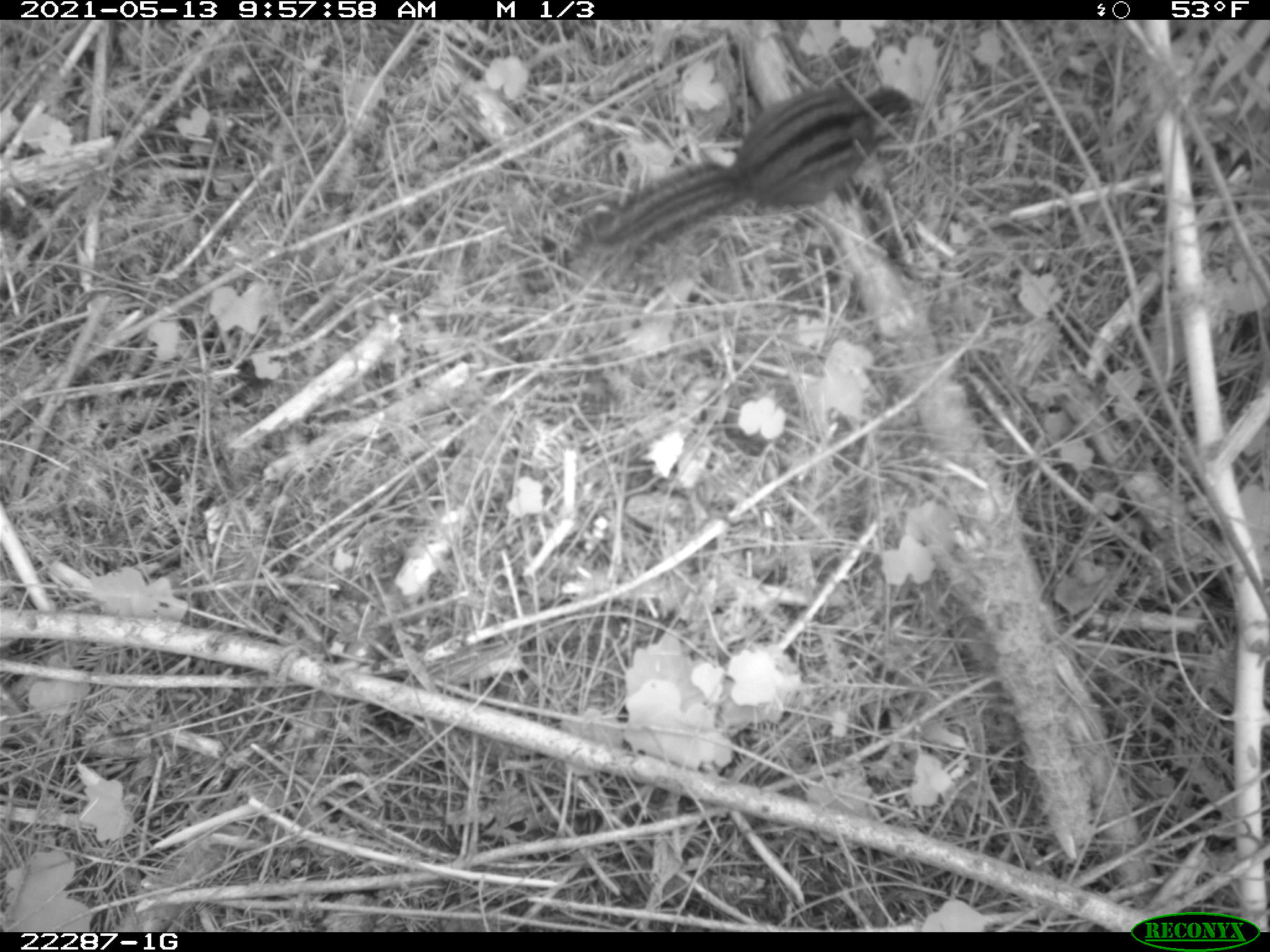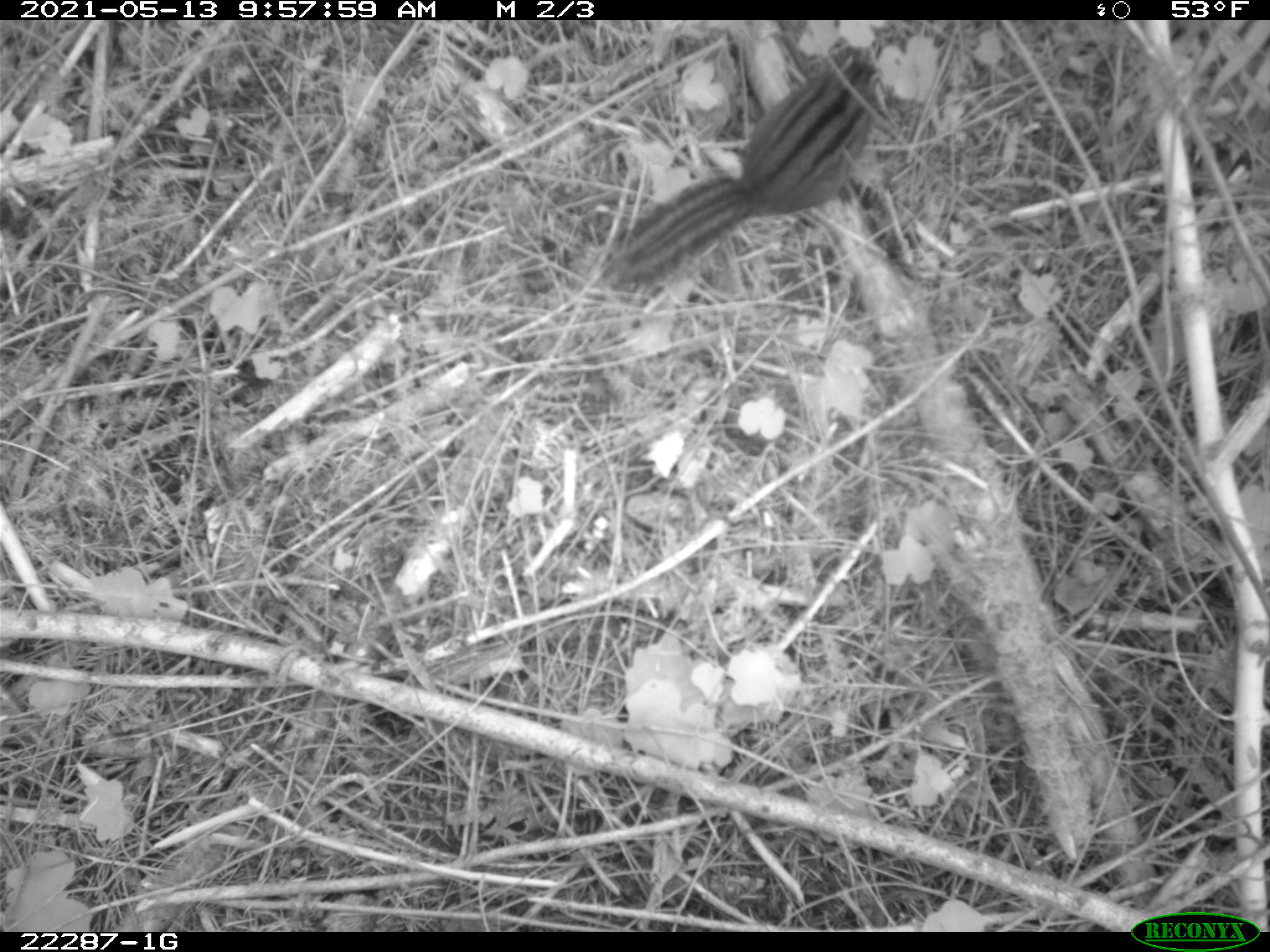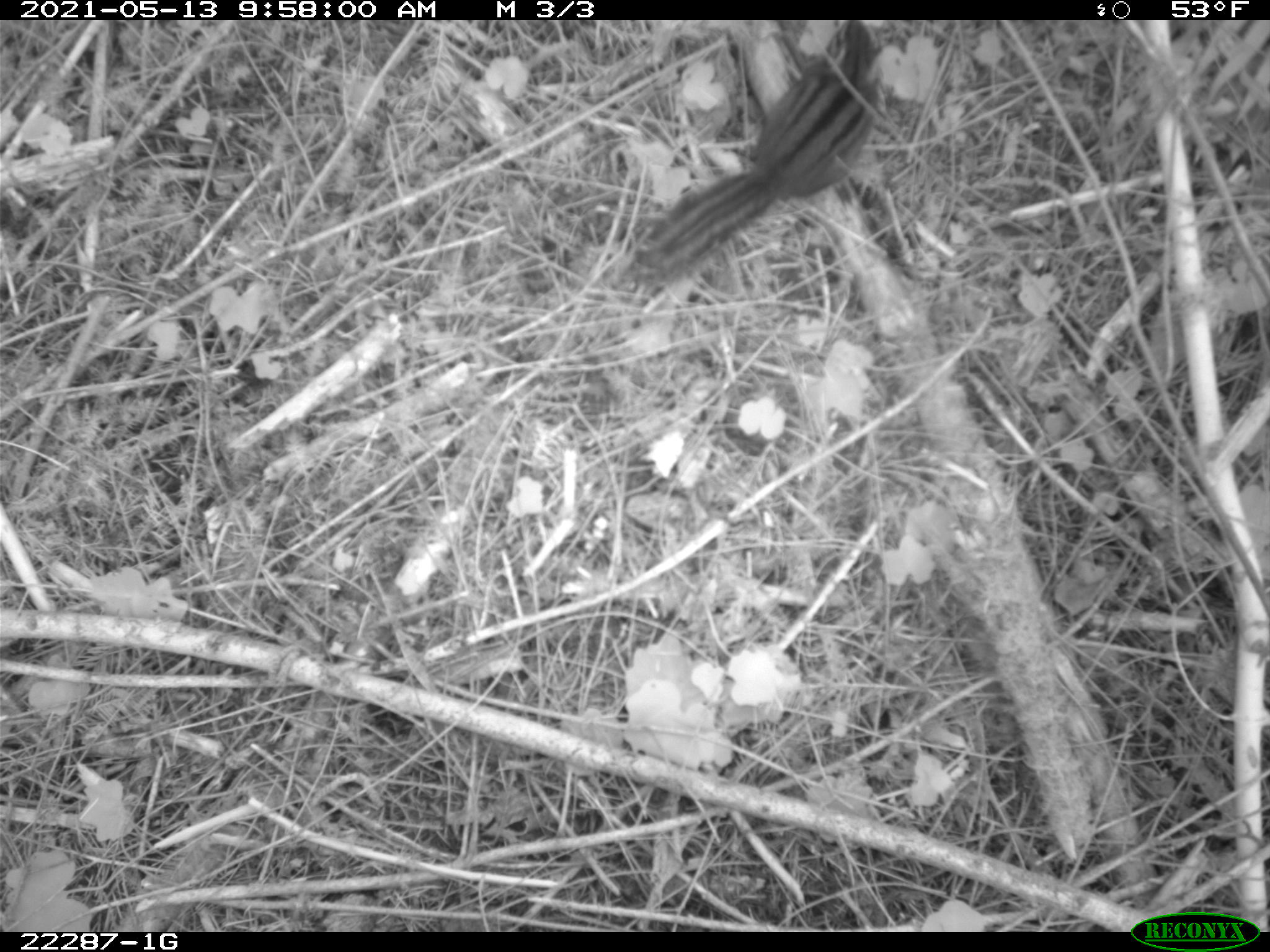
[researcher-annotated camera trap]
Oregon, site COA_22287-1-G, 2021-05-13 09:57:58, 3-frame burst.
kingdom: Animalia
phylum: Chordata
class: Mammalia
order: Rodentia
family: Sciuridae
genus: Neotamias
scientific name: Neotamias townsendii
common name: townsend's chipmunk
Townsend's chipmunk (Neotamias townsendii).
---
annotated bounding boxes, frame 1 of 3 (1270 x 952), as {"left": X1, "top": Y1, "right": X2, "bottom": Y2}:
townsend's chipmunk: {"left": 570, "top": 87, "right": 925, "bottom": 267}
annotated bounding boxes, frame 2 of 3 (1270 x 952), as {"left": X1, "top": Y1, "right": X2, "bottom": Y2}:
townsend's chipmunk: {"left": 607, "top": 44, "right": 884, "bottom": 289}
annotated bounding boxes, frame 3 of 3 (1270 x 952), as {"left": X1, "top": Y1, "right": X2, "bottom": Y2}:
townsend's chipmunk: {"left": 623, "top": 24, "right": 884, "bottom": 290}